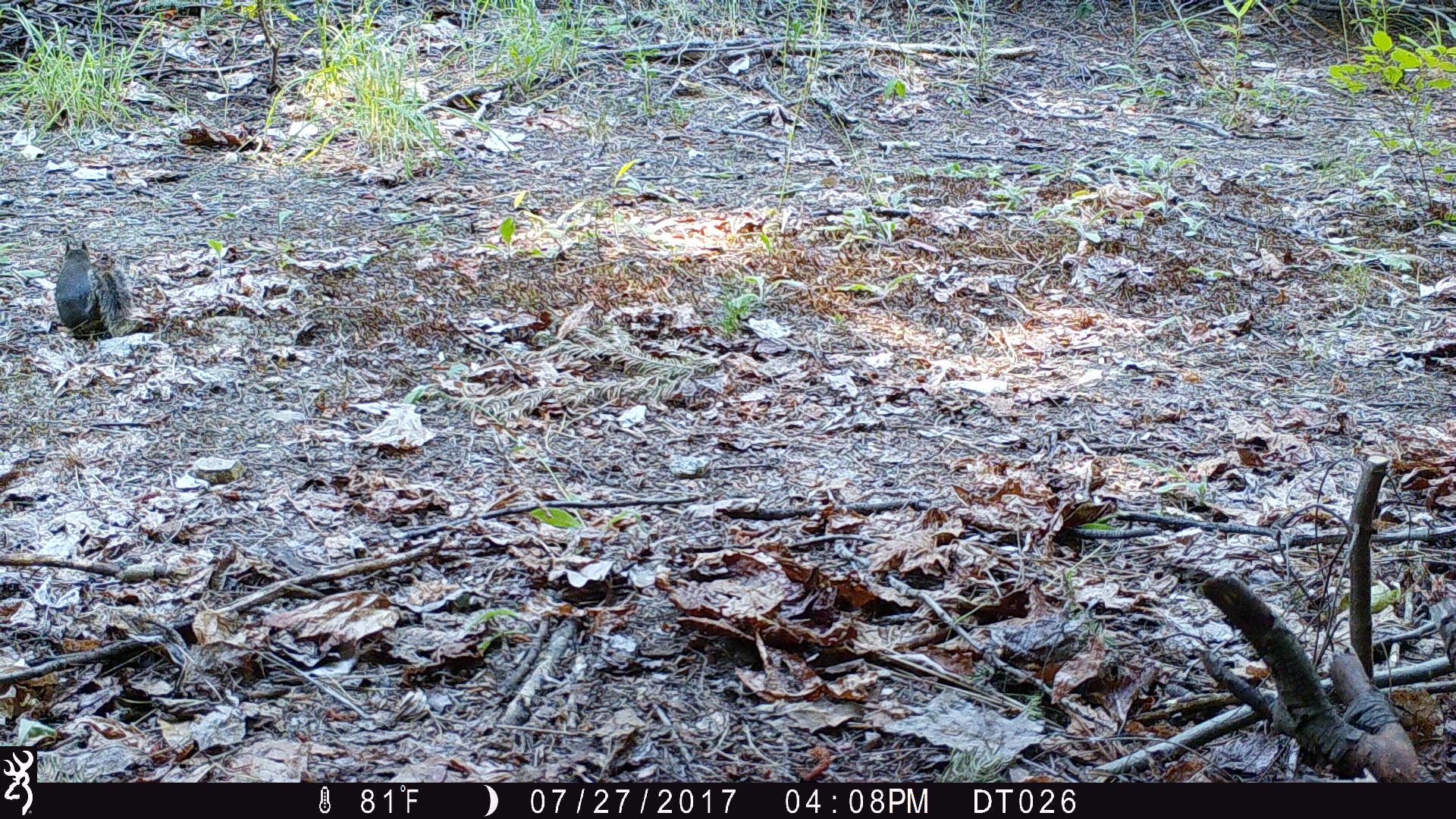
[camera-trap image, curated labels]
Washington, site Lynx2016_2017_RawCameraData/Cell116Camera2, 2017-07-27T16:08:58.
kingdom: Animalia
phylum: Chordata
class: Mammalia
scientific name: Mammalia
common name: small mammal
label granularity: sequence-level